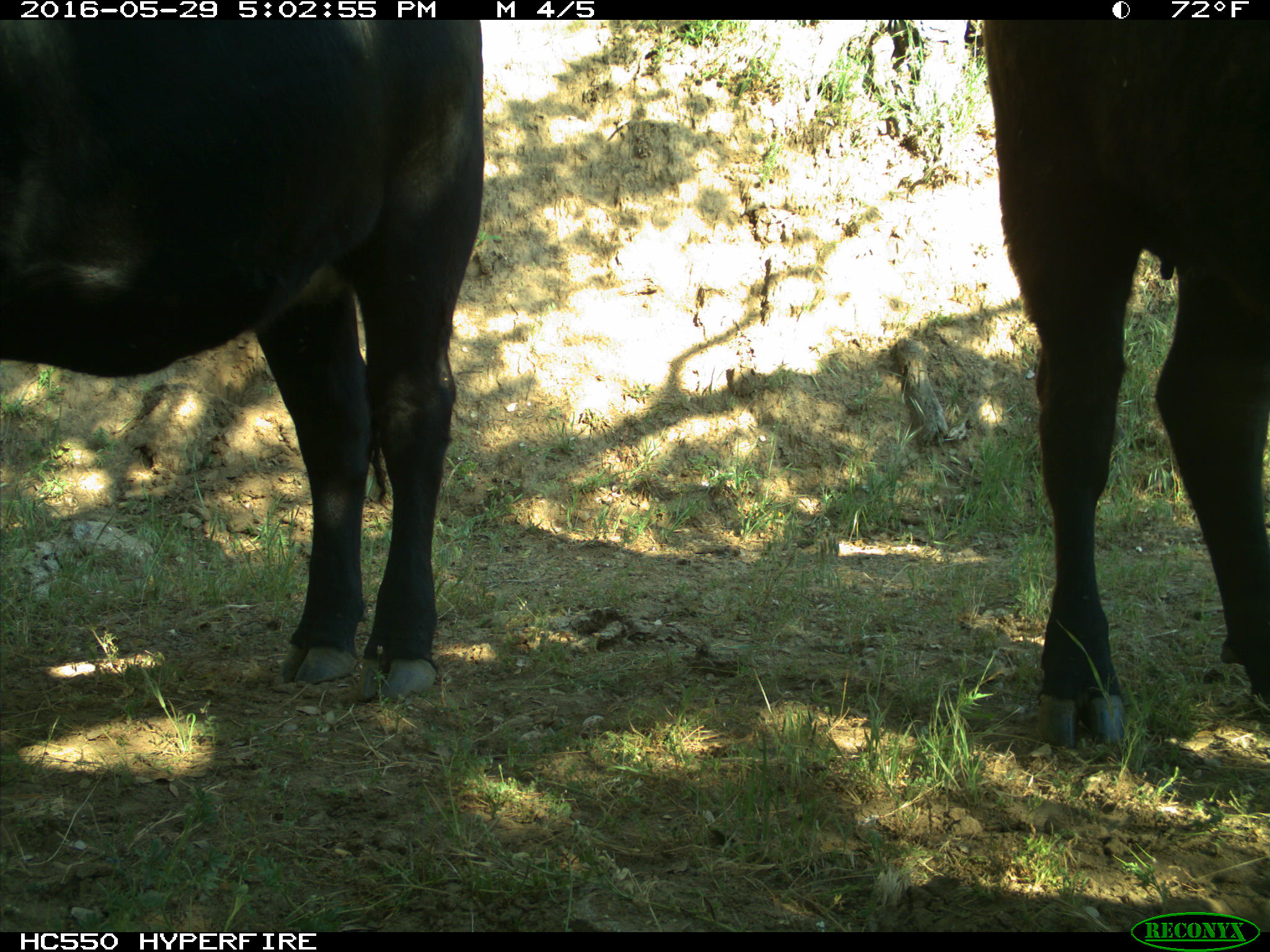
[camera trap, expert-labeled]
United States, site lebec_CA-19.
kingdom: Animalia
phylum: Chordata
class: Mammalia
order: Artiodactyla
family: Bovidae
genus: Bos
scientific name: Bos taurus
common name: domestic cow